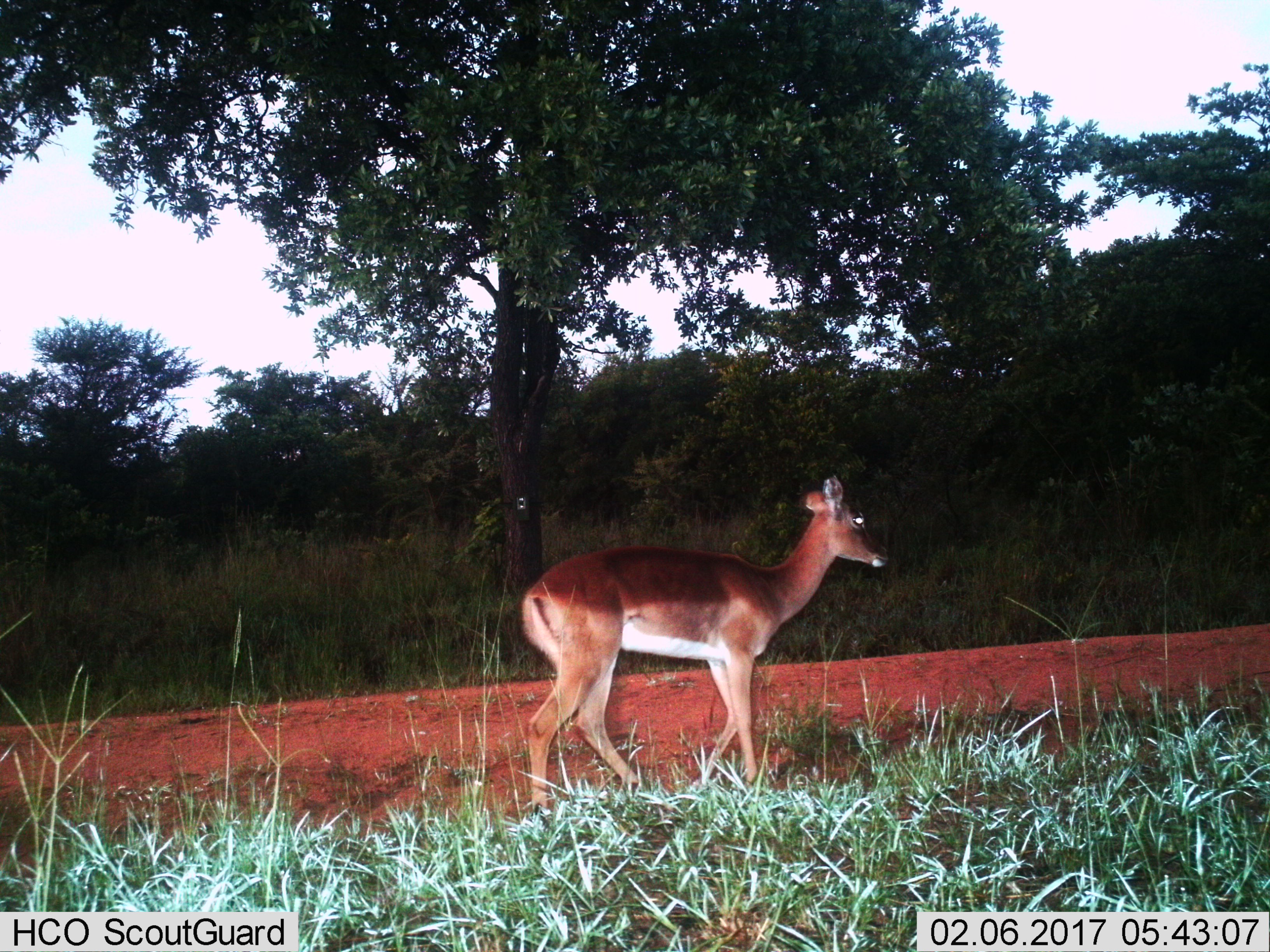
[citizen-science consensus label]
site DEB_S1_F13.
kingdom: Animalia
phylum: Chordata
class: Mammalia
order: Artiodactyla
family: Bovidae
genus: Aepyceros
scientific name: Aepyceros melampus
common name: impala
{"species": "impala (Aepyceros melampus)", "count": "1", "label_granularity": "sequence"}